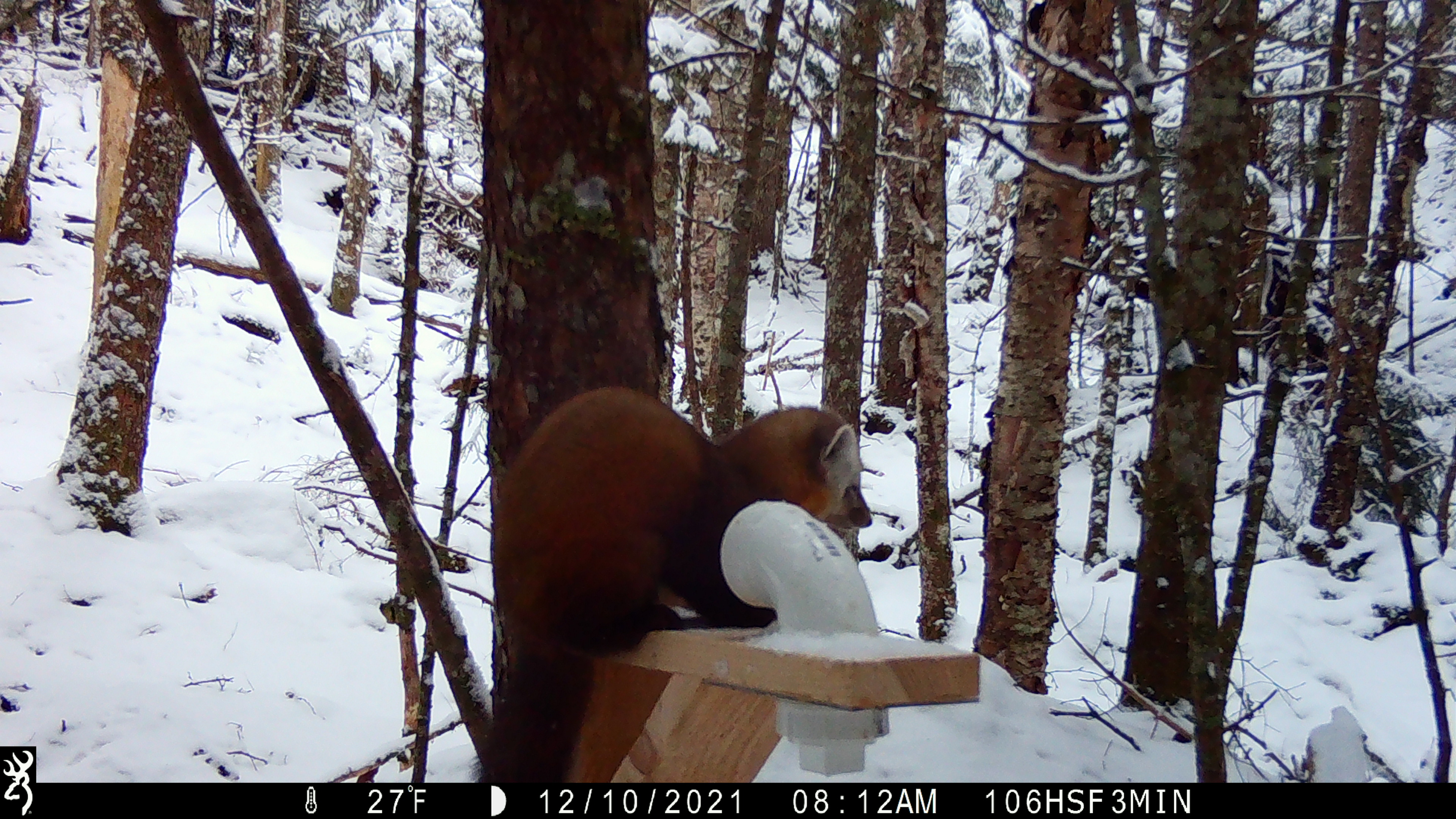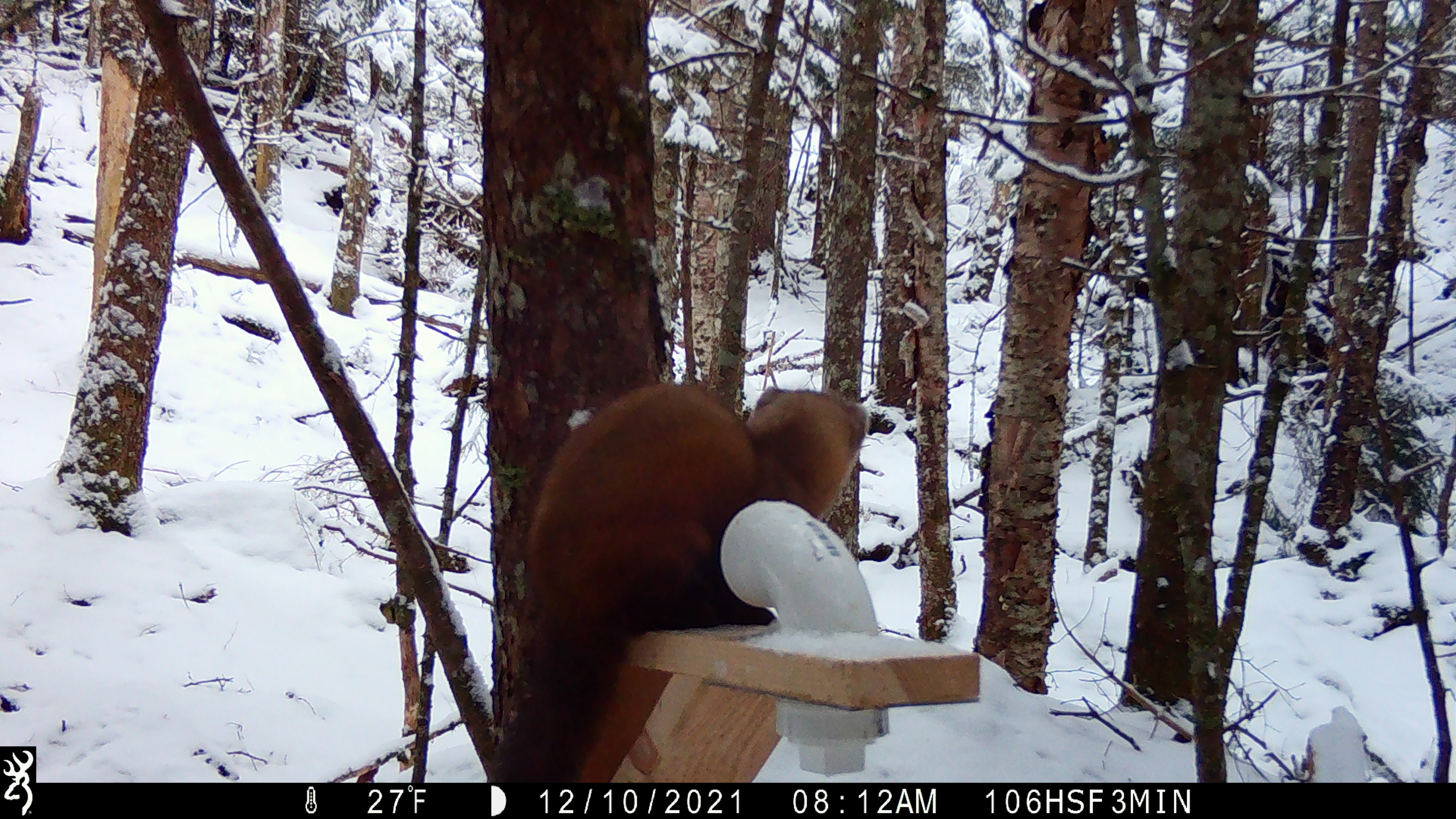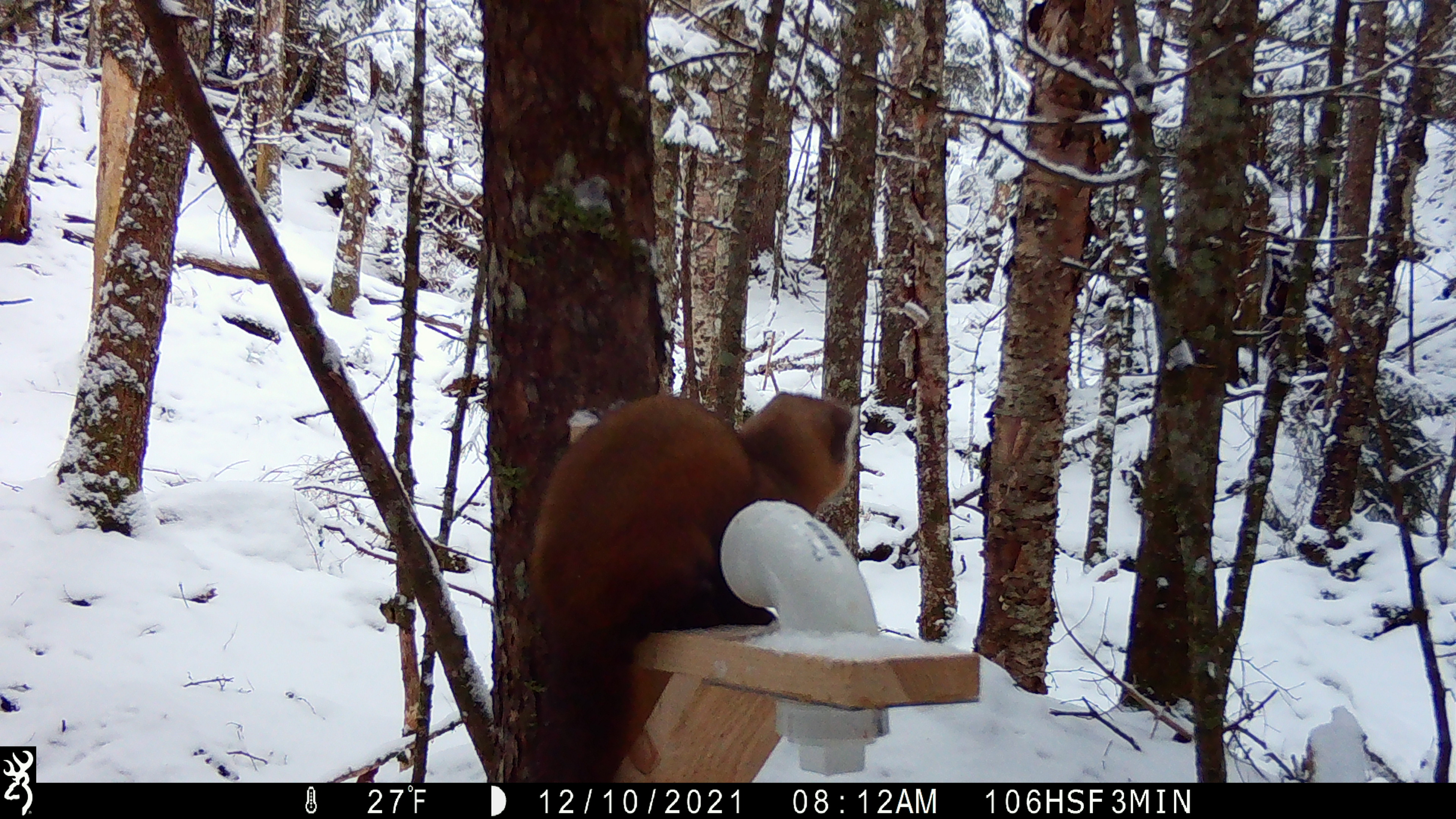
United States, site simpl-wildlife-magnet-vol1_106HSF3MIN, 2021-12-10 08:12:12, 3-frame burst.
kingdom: Animalia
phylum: Chordata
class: Mammalia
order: Carnivora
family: Mustelidae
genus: Martes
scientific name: Martes americana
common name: american marten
American marten (Martes americana).